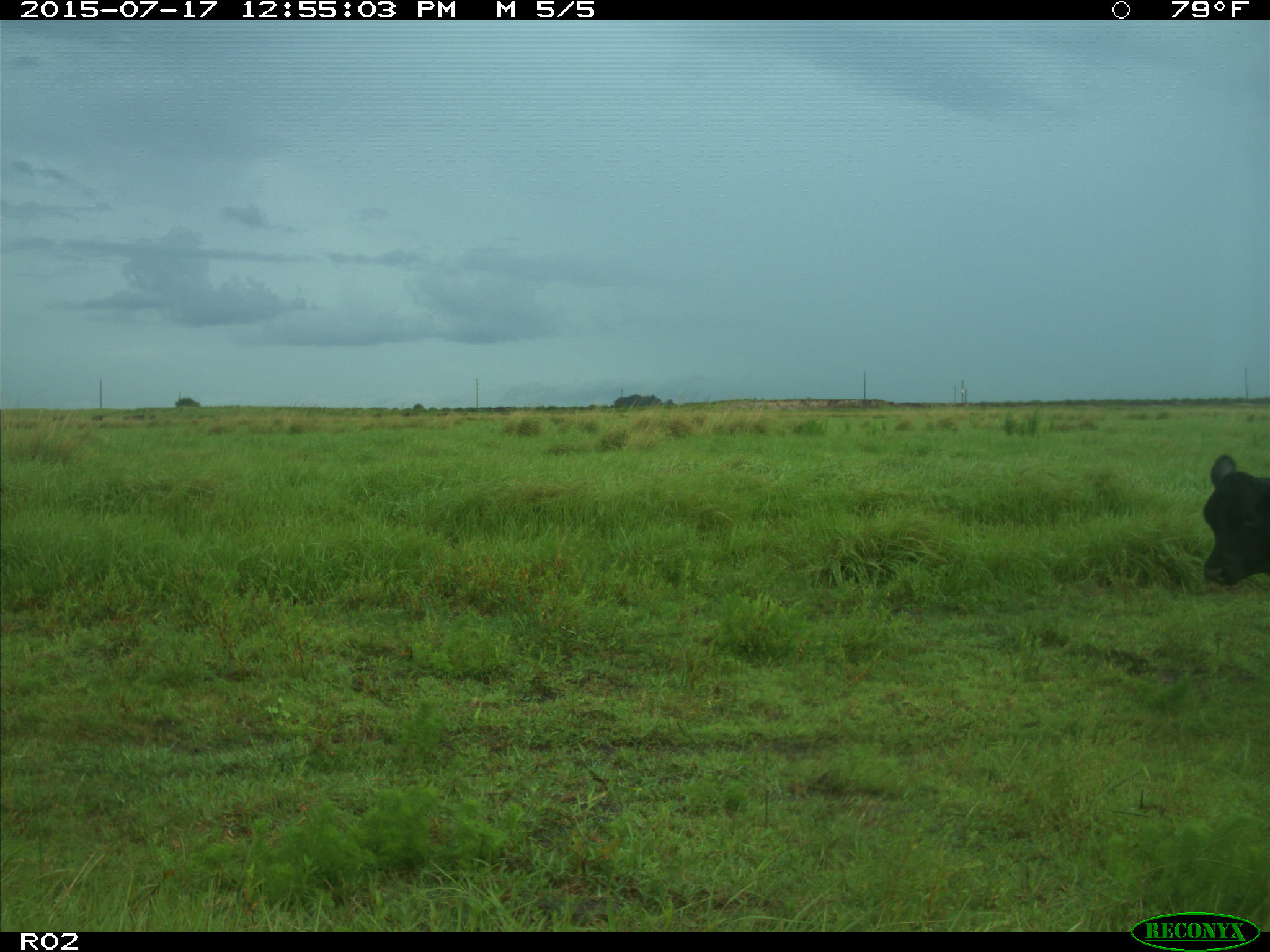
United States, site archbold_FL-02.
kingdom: Animalia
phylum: Chordata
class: Mammalia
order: Artiodactyla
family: Bovidae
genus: Bos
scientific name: Bos taurus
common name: domestic cow